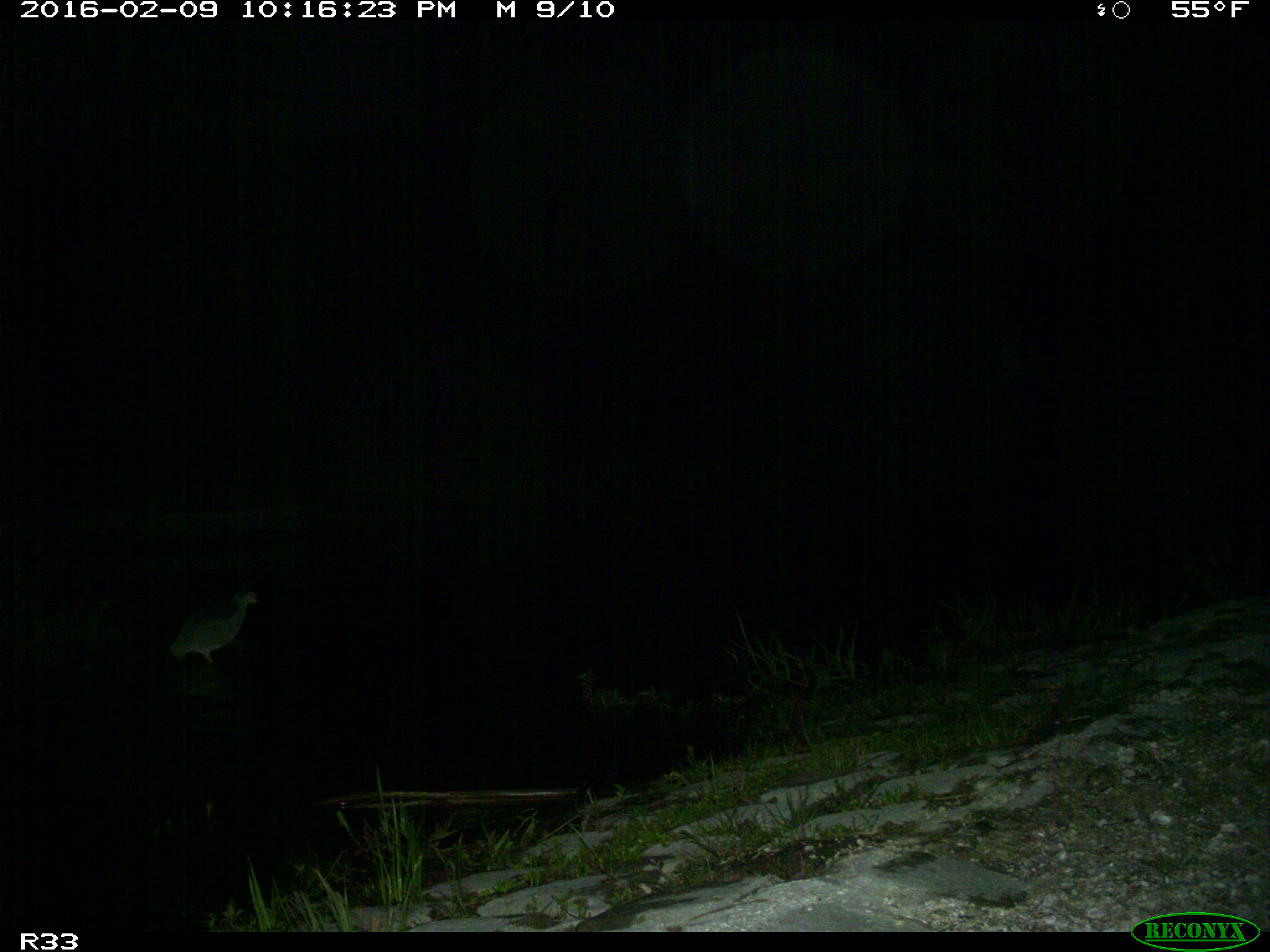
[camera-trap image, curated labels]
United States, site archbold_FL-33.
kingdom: Animalia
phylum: Chordata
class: Aves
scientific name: Aves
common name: birds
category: unidentified bird